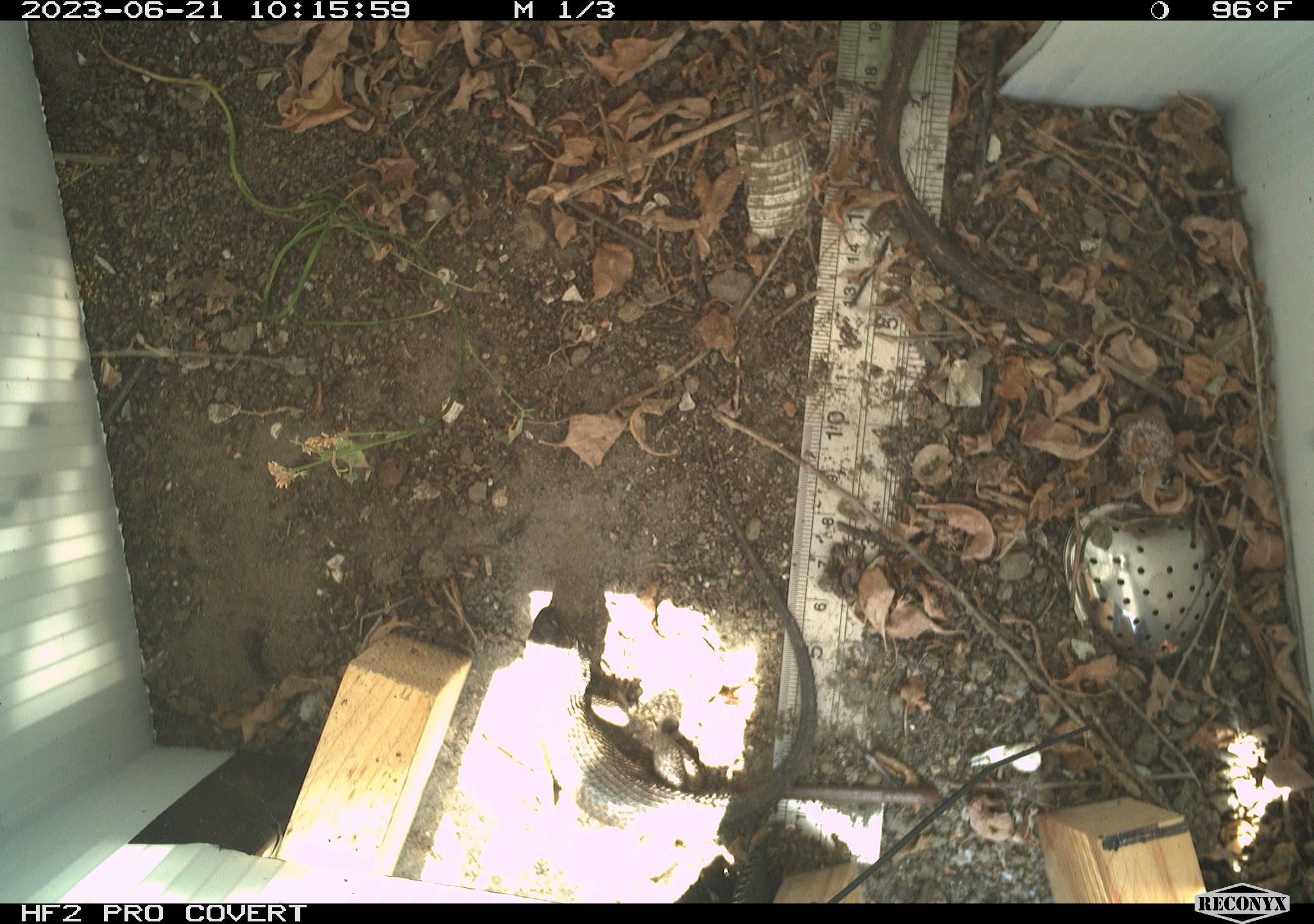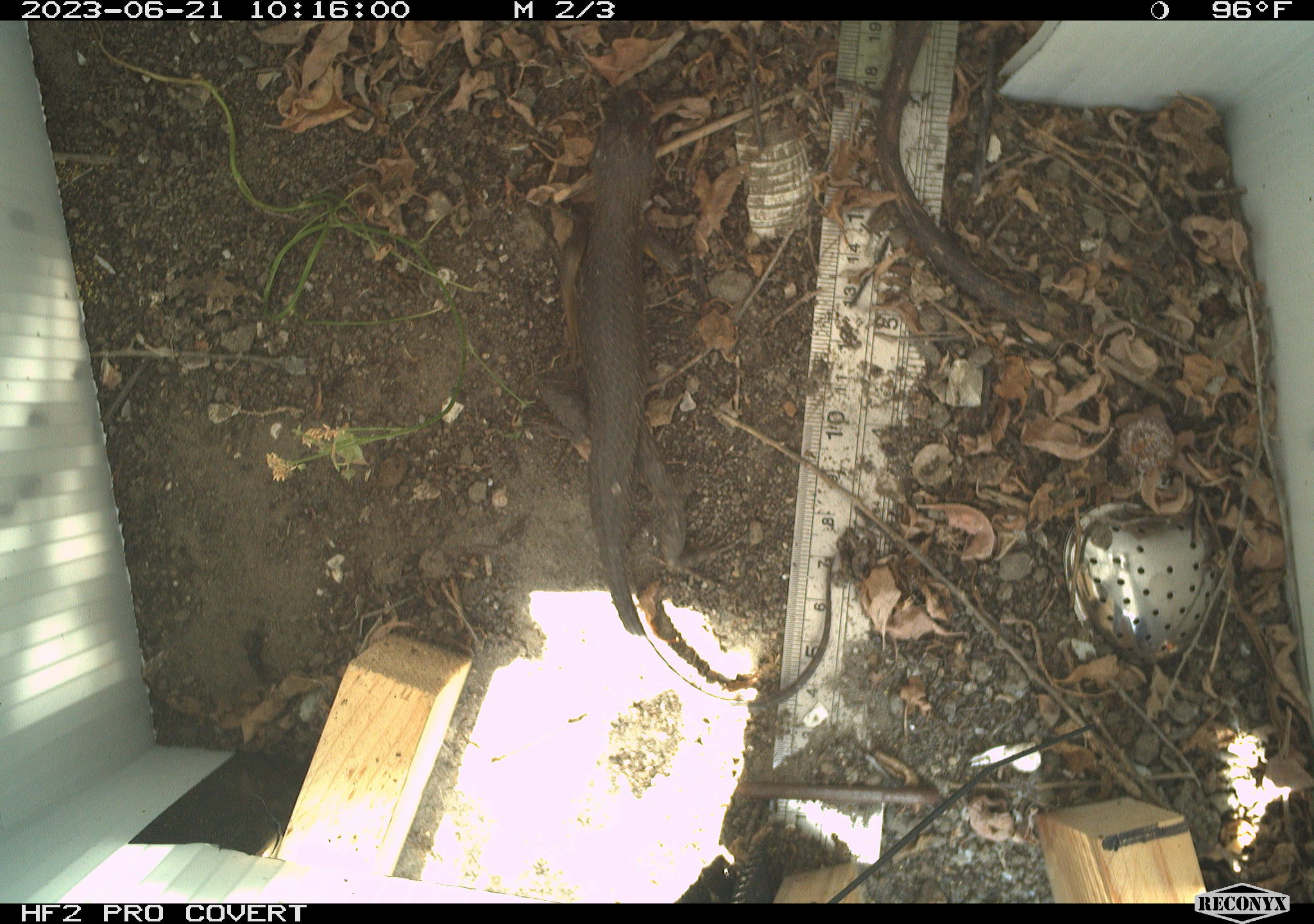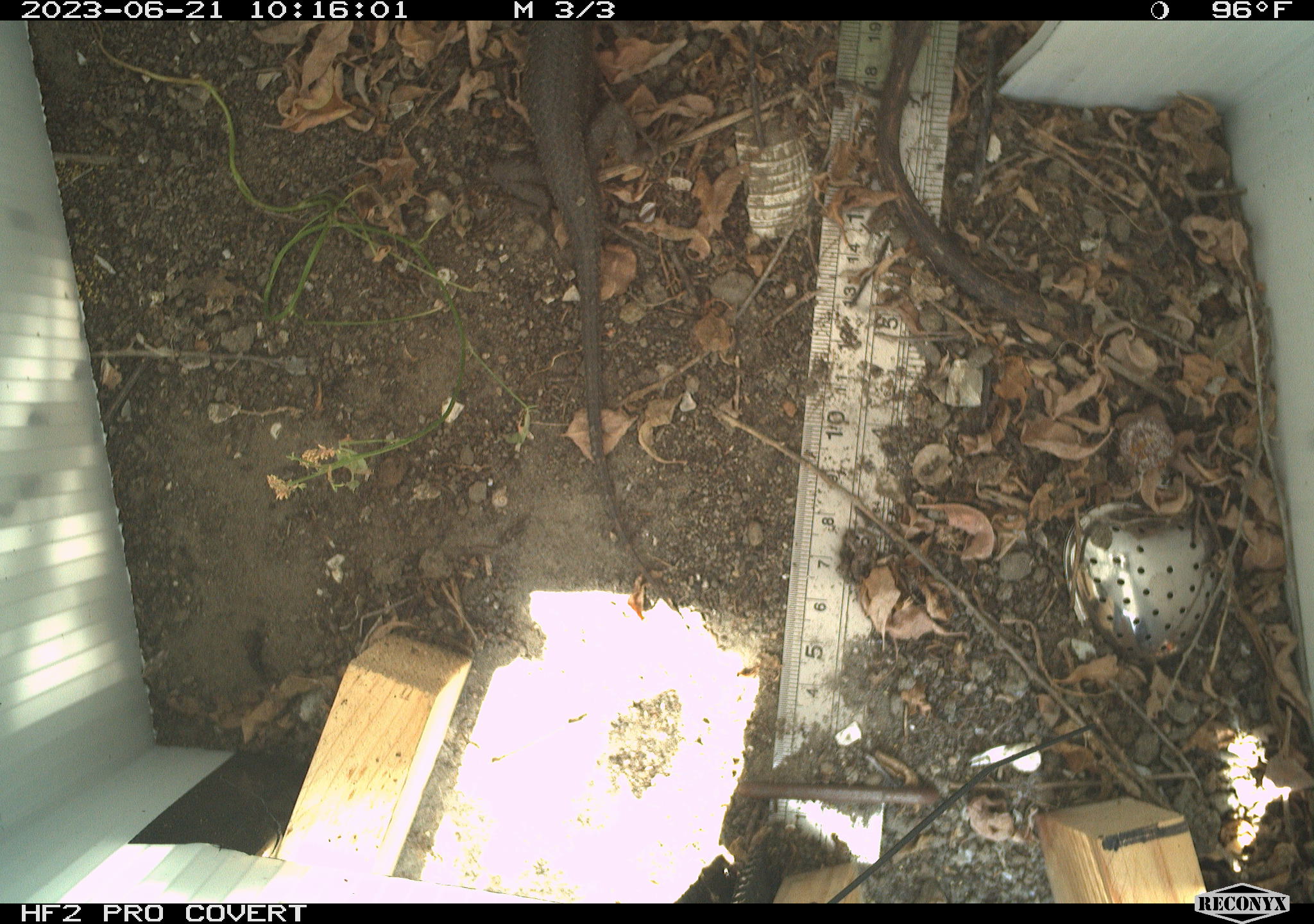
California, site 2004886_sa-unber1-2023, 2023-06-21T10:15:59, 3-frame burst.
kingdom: Animalia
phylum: Chordata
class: Reptilia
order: Squamata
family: Phrynosomatidae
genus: Sceloporus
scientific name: Sceloporus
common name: spiny lizards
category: sceloporus species